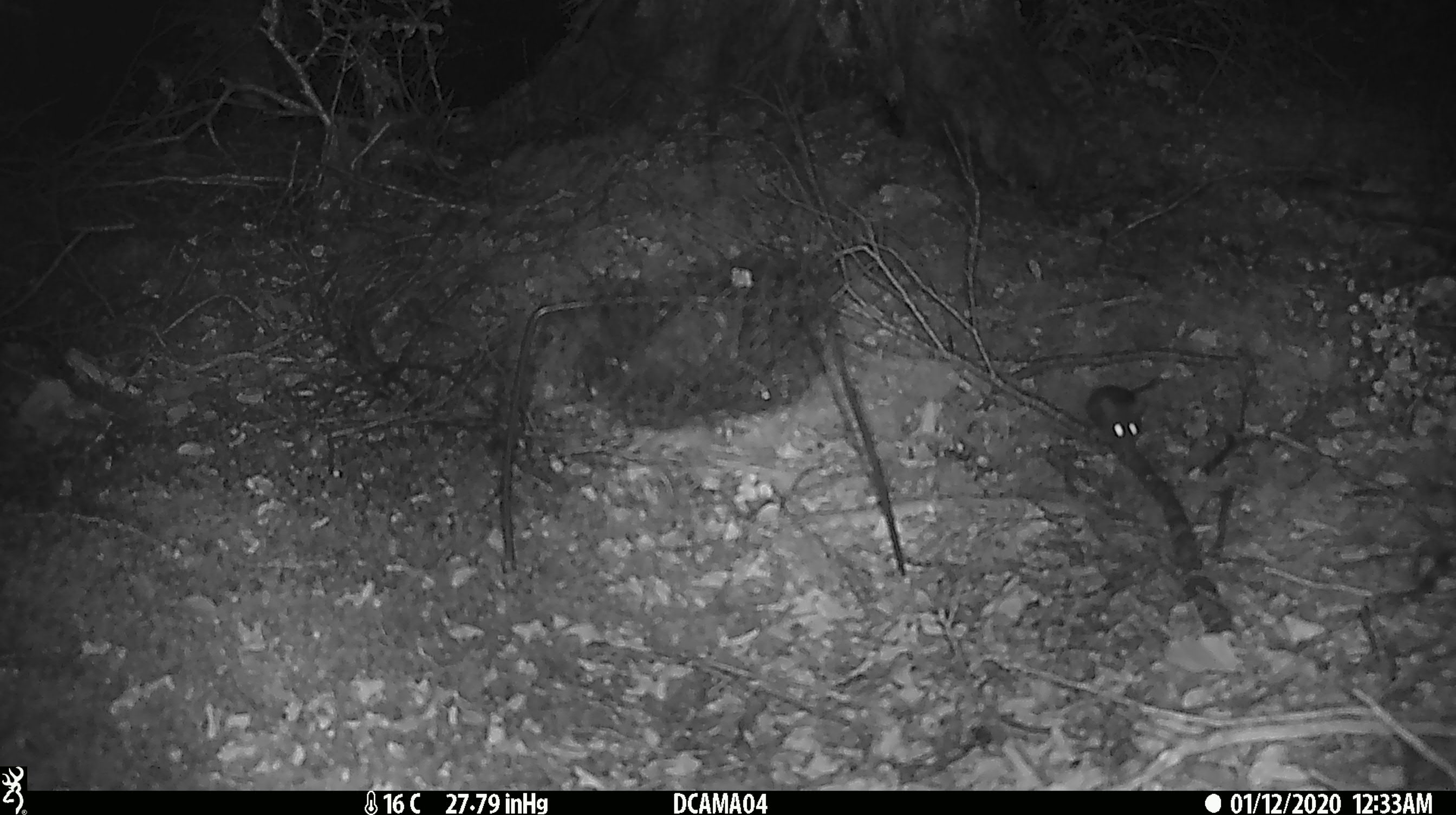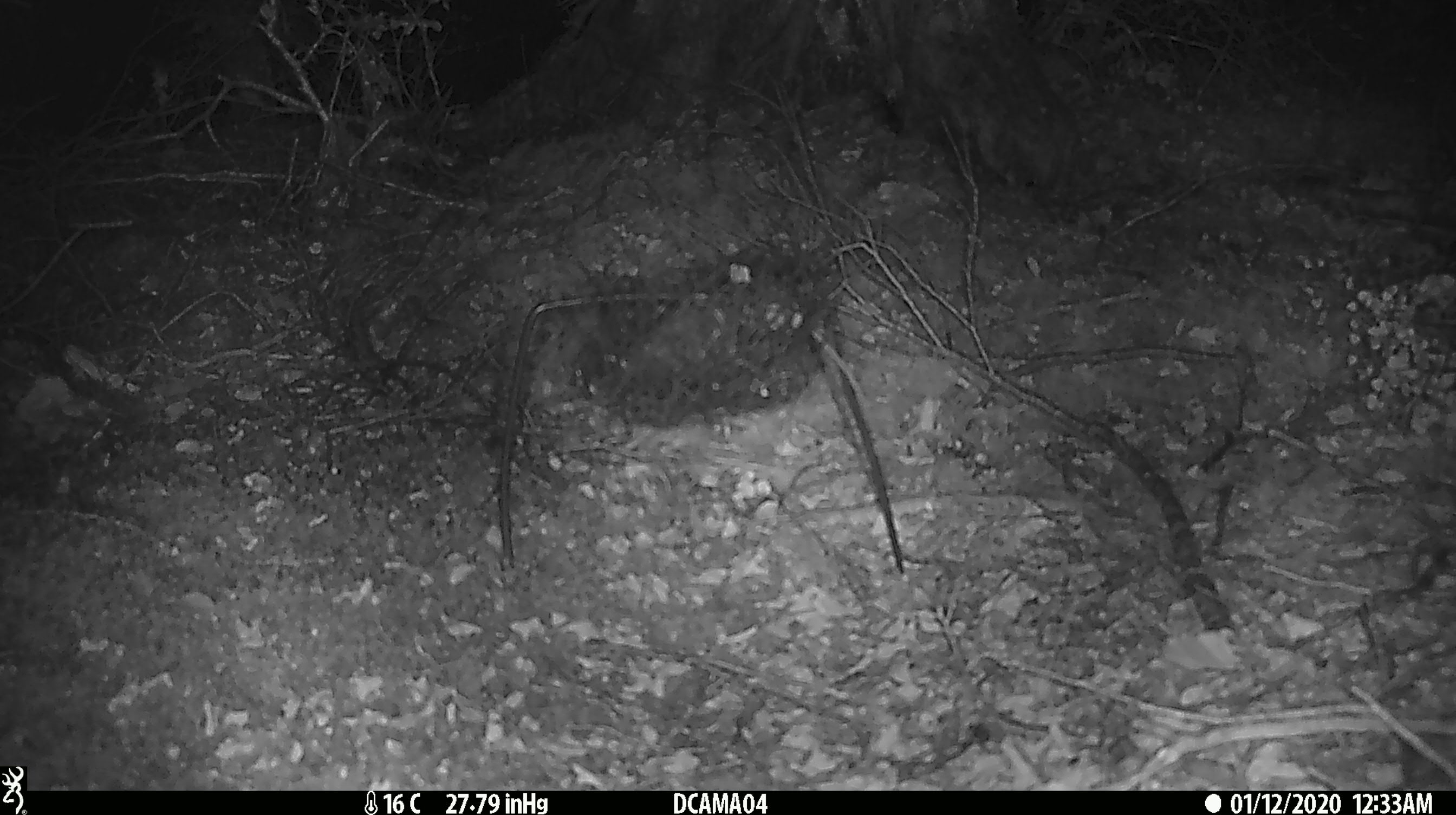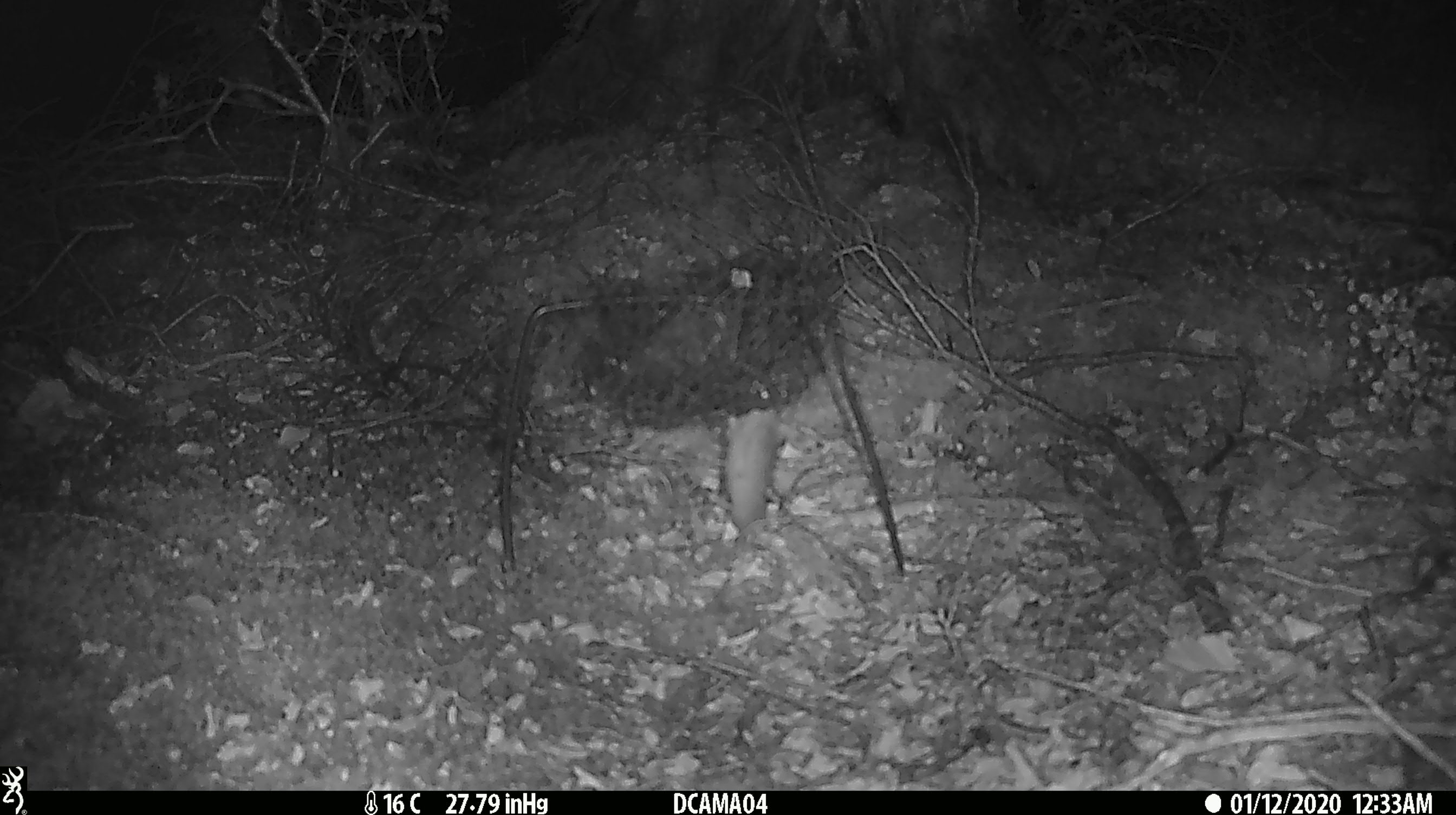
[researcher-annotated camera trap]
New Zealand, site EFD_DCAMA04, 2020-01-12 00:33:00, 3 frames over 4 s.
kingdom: Animalia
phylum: Chordata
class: Mammalia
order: Rodentia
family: Muridae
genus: Mus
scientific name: Mus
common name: mouse